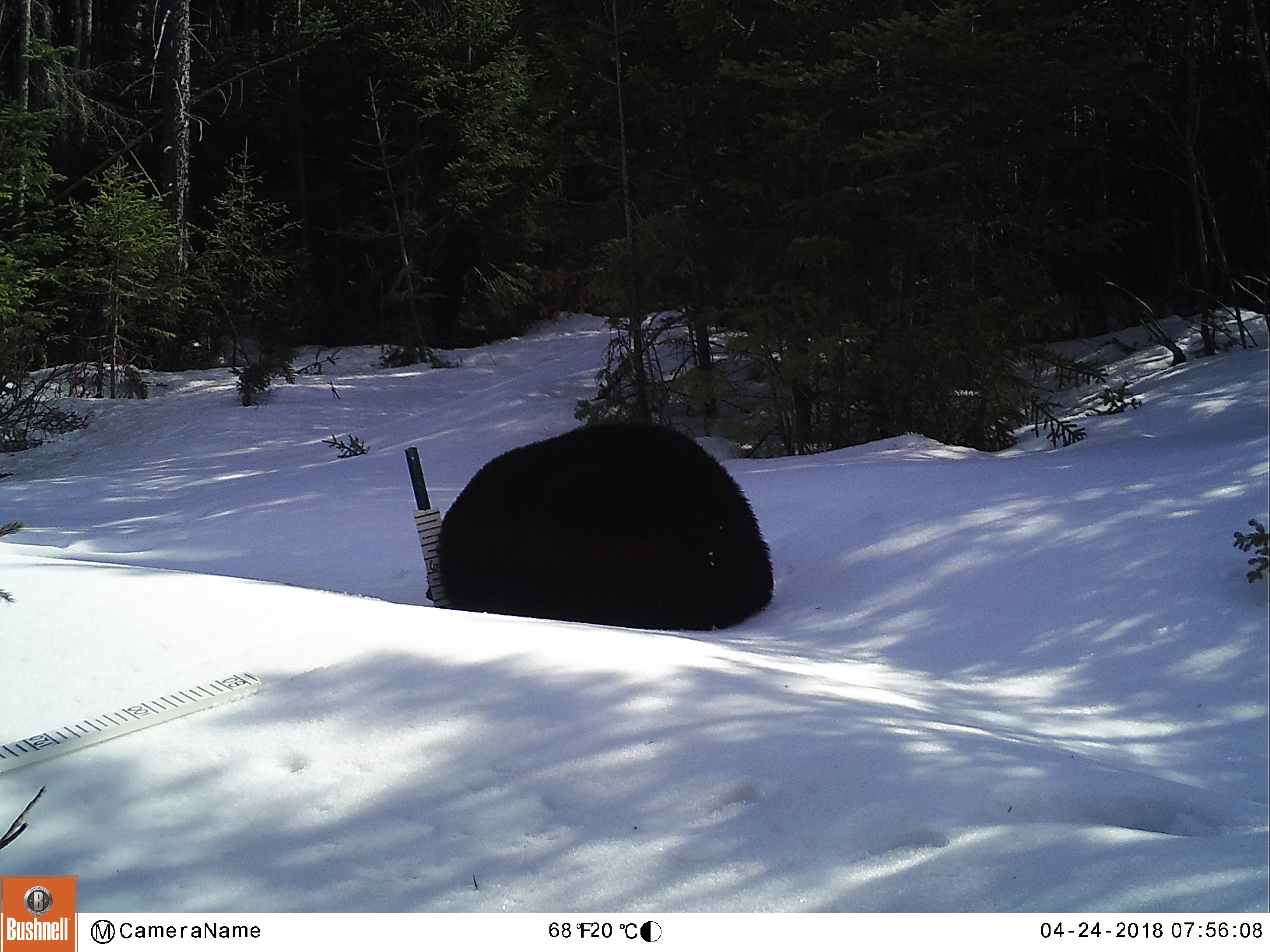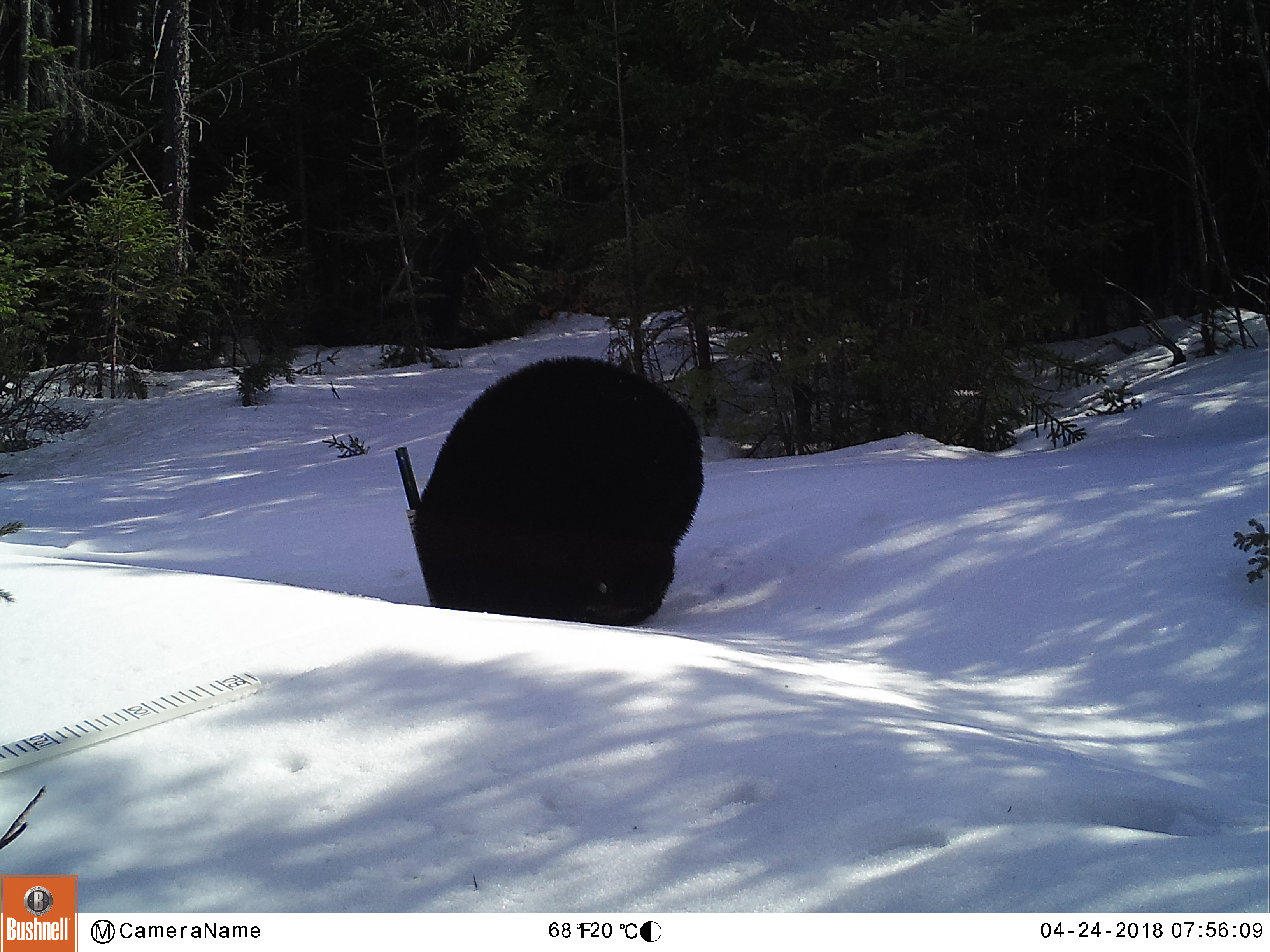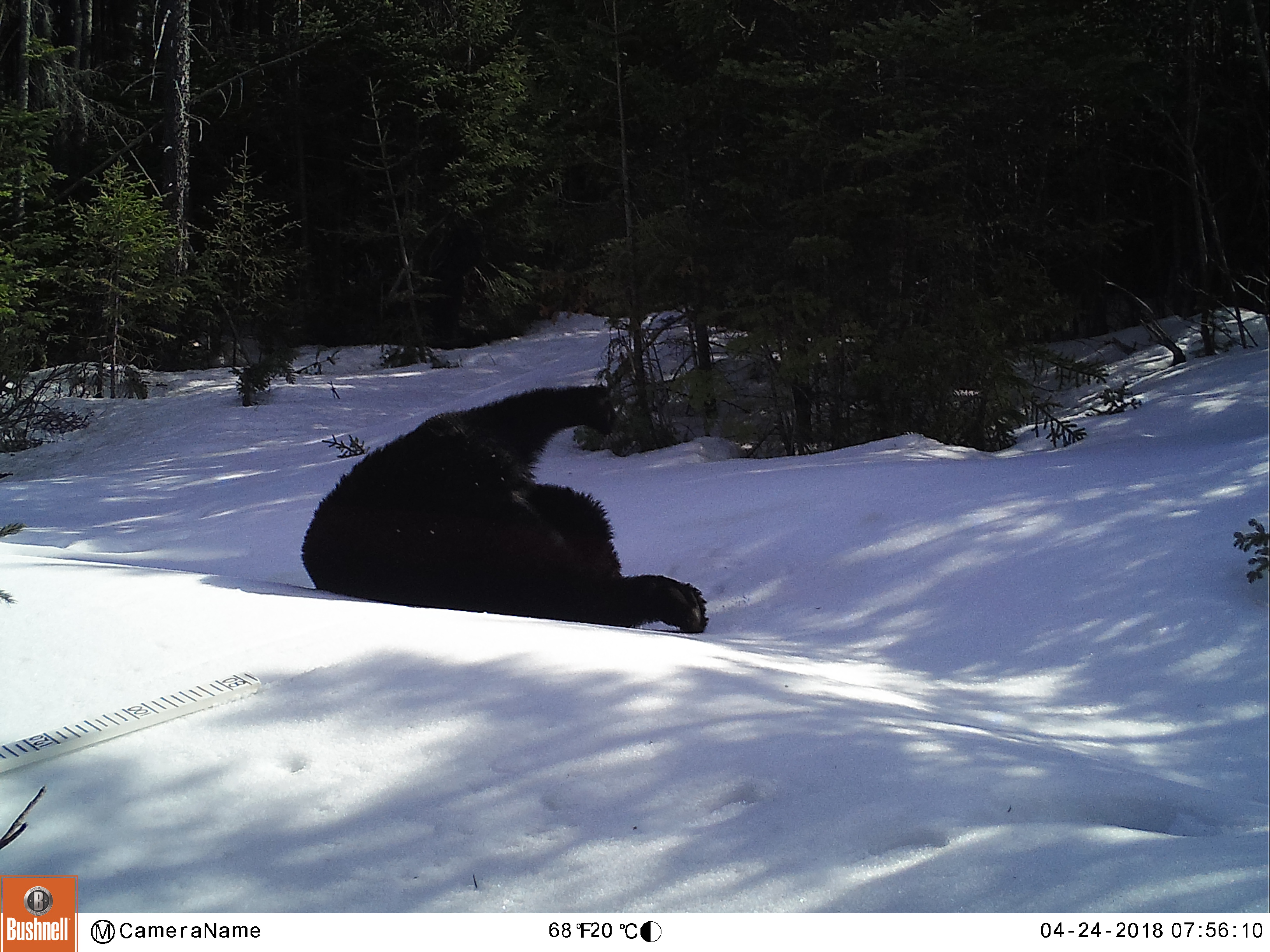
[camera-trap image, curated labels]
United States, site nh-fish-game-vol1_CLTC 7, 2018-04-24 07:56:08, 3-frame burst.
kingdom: Animalia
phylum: Chordata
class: Mammalia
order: Carnivora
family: Ursidae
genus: Ursus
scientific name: Ursus americanus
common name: black bear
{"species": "black bear (Ursus americanus)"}